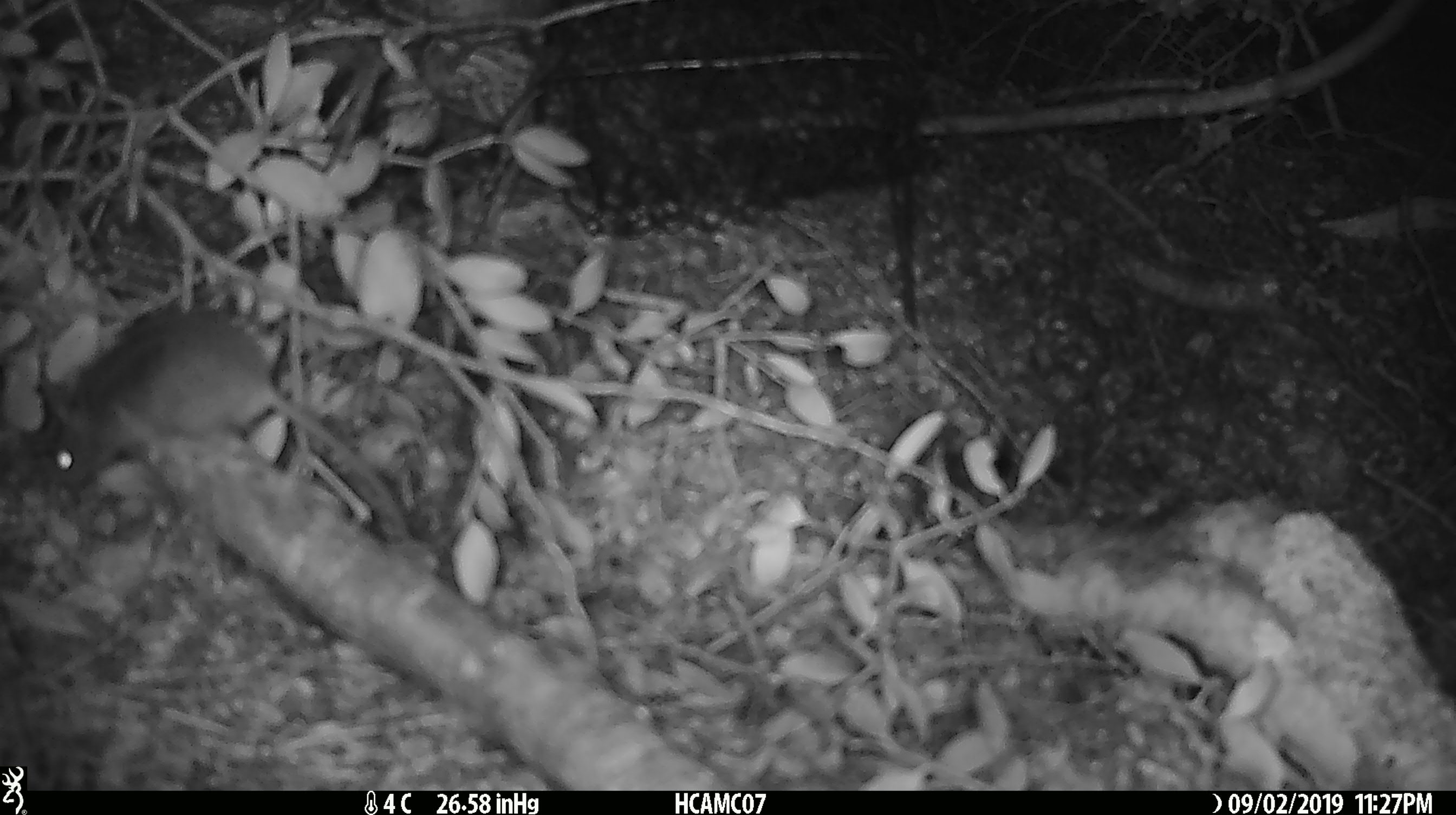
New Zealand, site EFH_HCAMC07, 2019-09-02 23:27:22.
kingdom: Animalia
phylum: Chordata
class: Mammalia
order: Rodentia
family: Muridae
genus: Mus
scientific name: Mus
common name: mouse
Mouse (Mus).